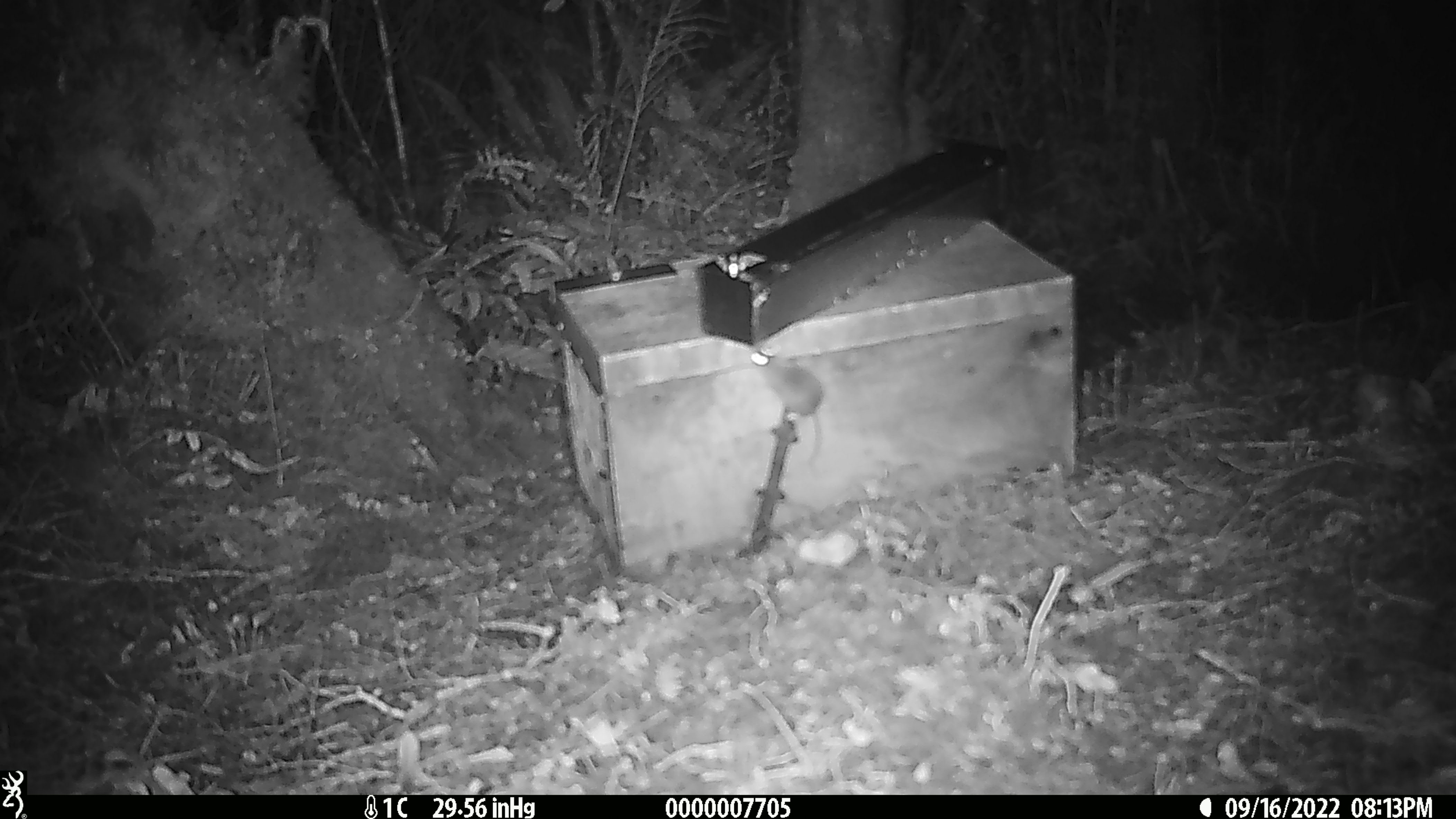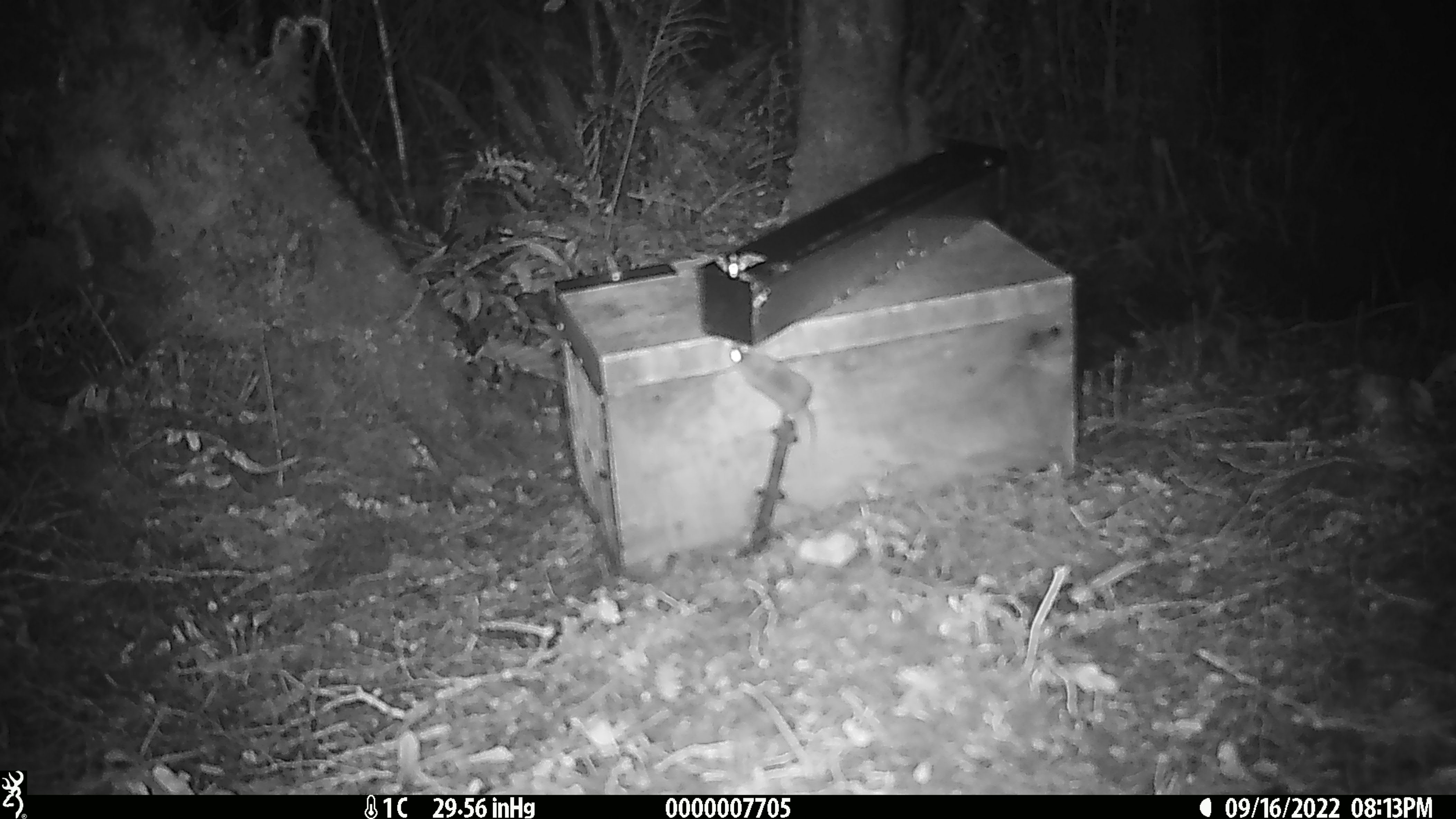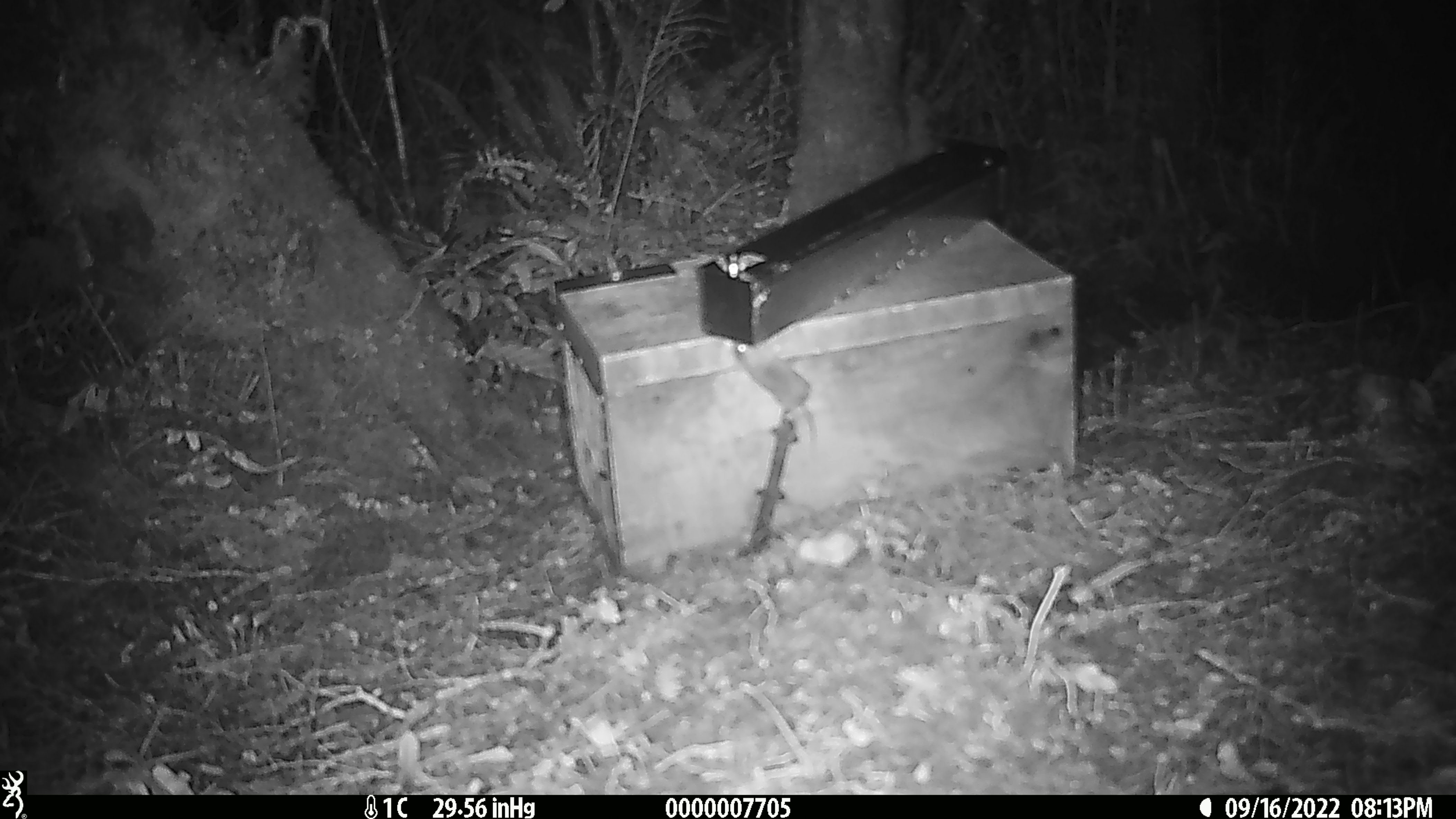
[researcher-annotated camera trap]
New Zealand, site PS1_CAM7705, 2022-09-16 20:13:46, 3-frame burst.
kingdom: Animalia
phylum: Chordata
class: Mammalia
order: Rodentia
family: Muridae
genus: Mus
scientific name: Mus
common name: mouse